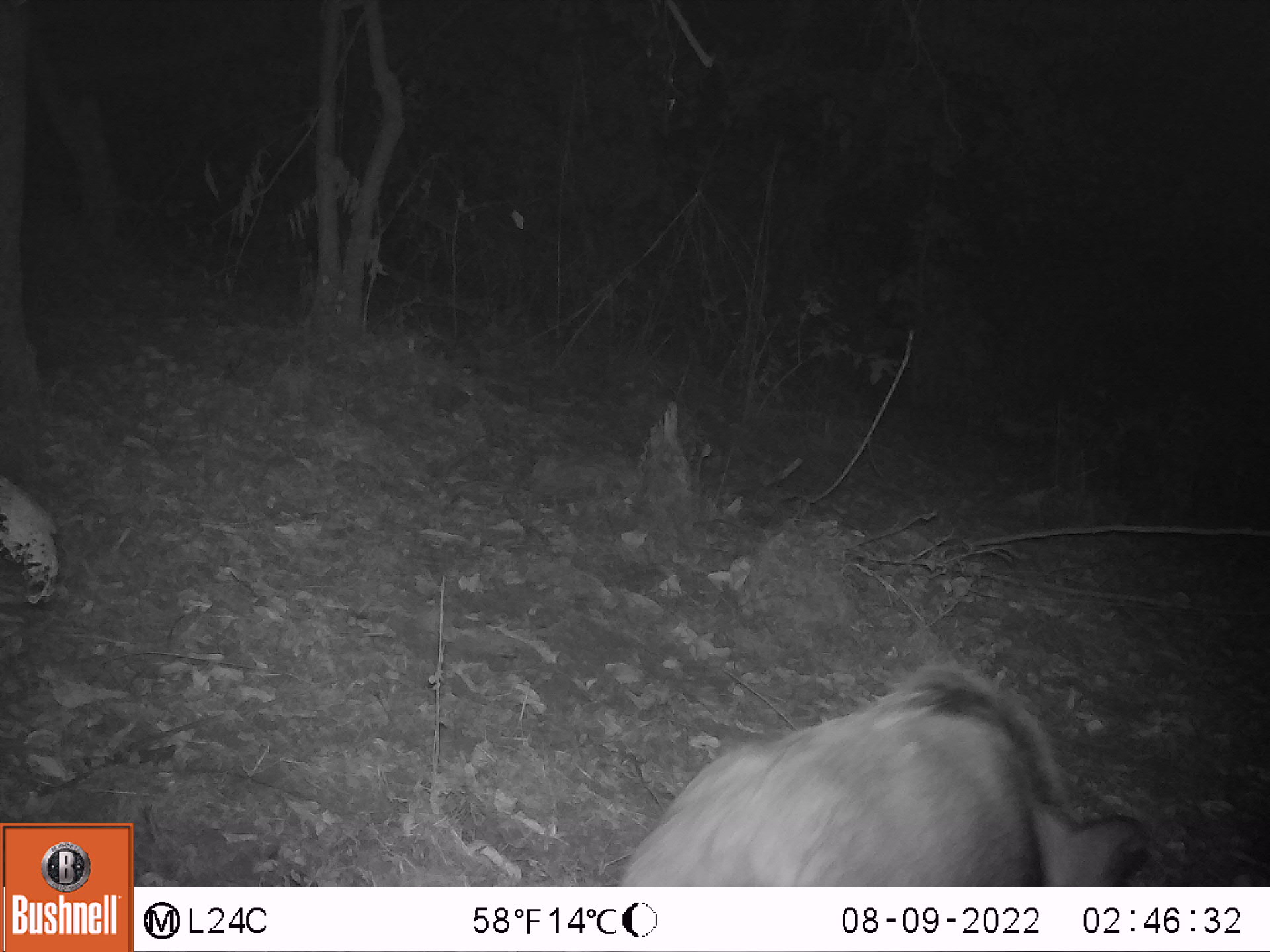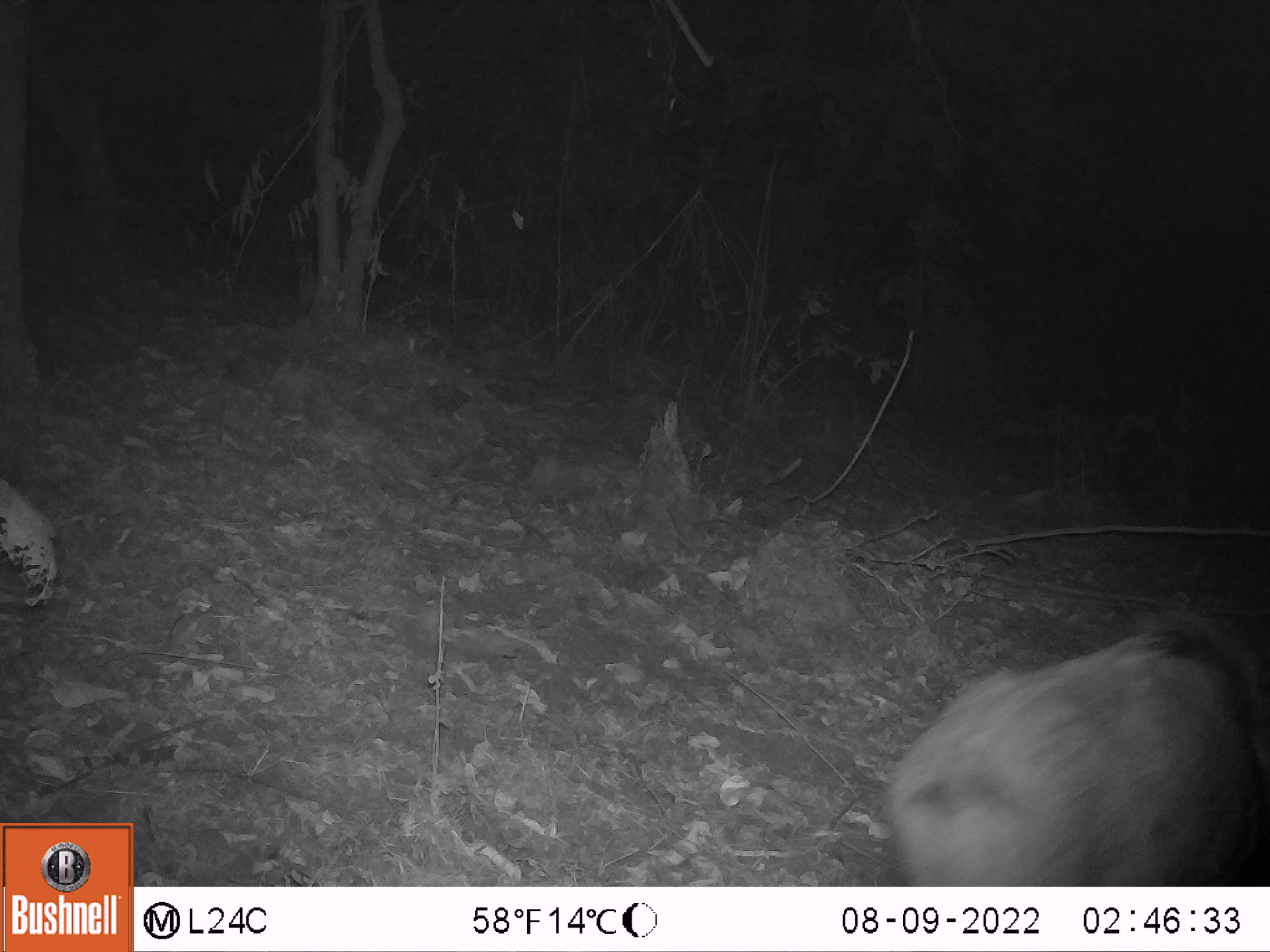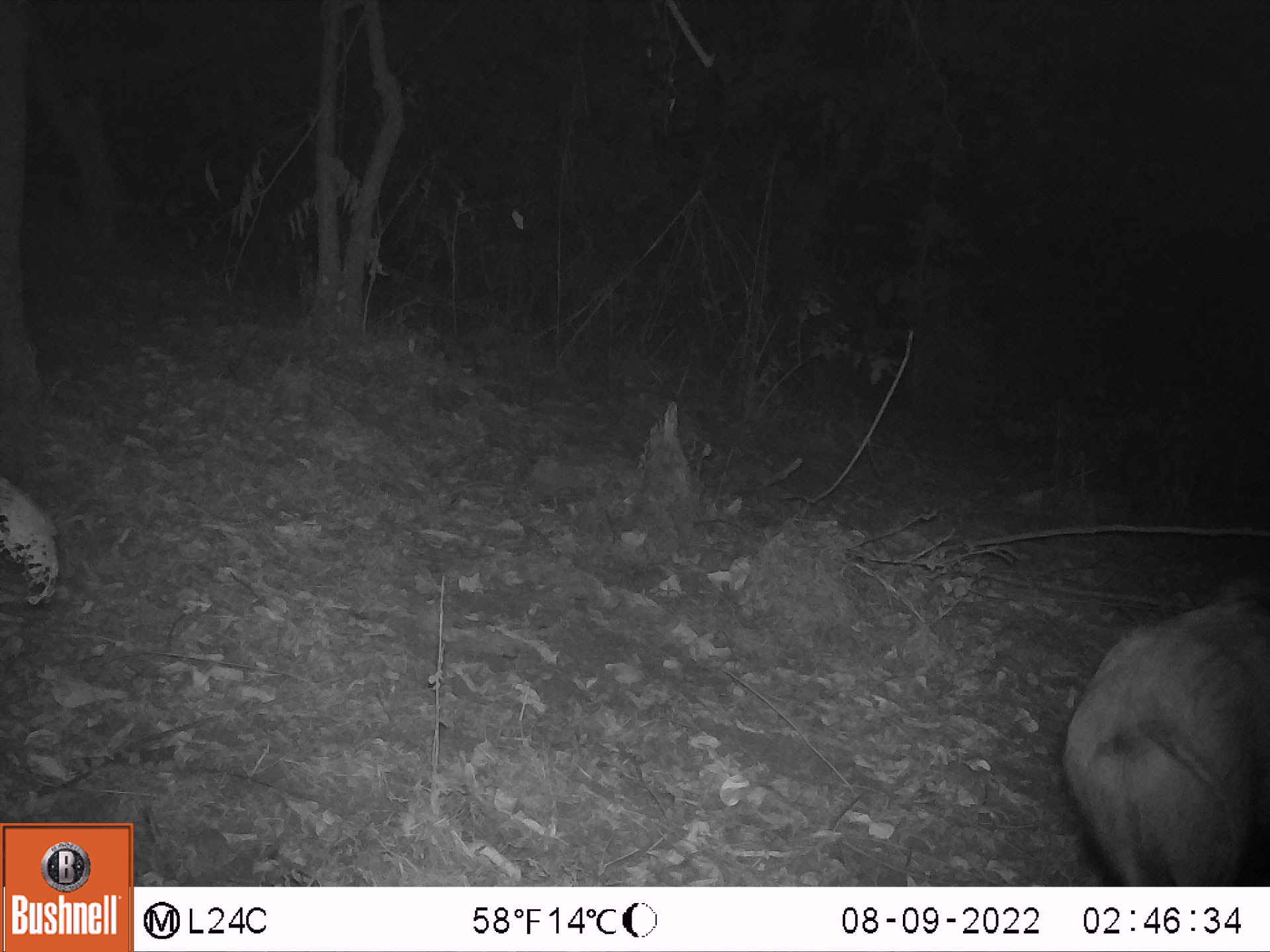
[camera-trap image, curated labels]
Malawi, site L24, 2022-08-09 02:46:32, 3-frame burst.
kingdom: Animalia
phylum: Chordata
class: Mammalia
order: Artiodactyla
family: Suidae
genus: Potamochoerus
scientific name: Potamochoerus larvatus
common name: bushpig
Bushpig (Potamochoerus larvatus), count 1.